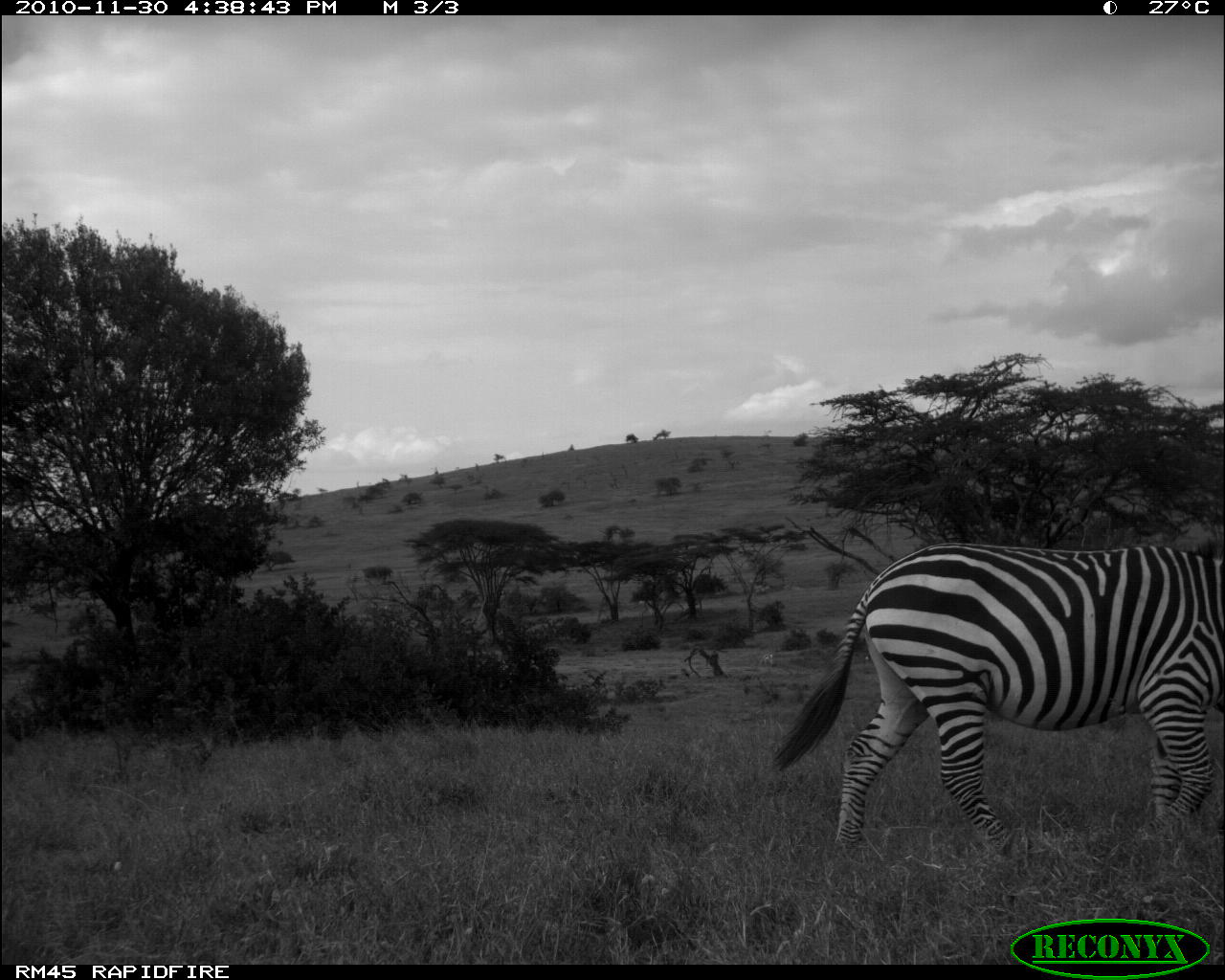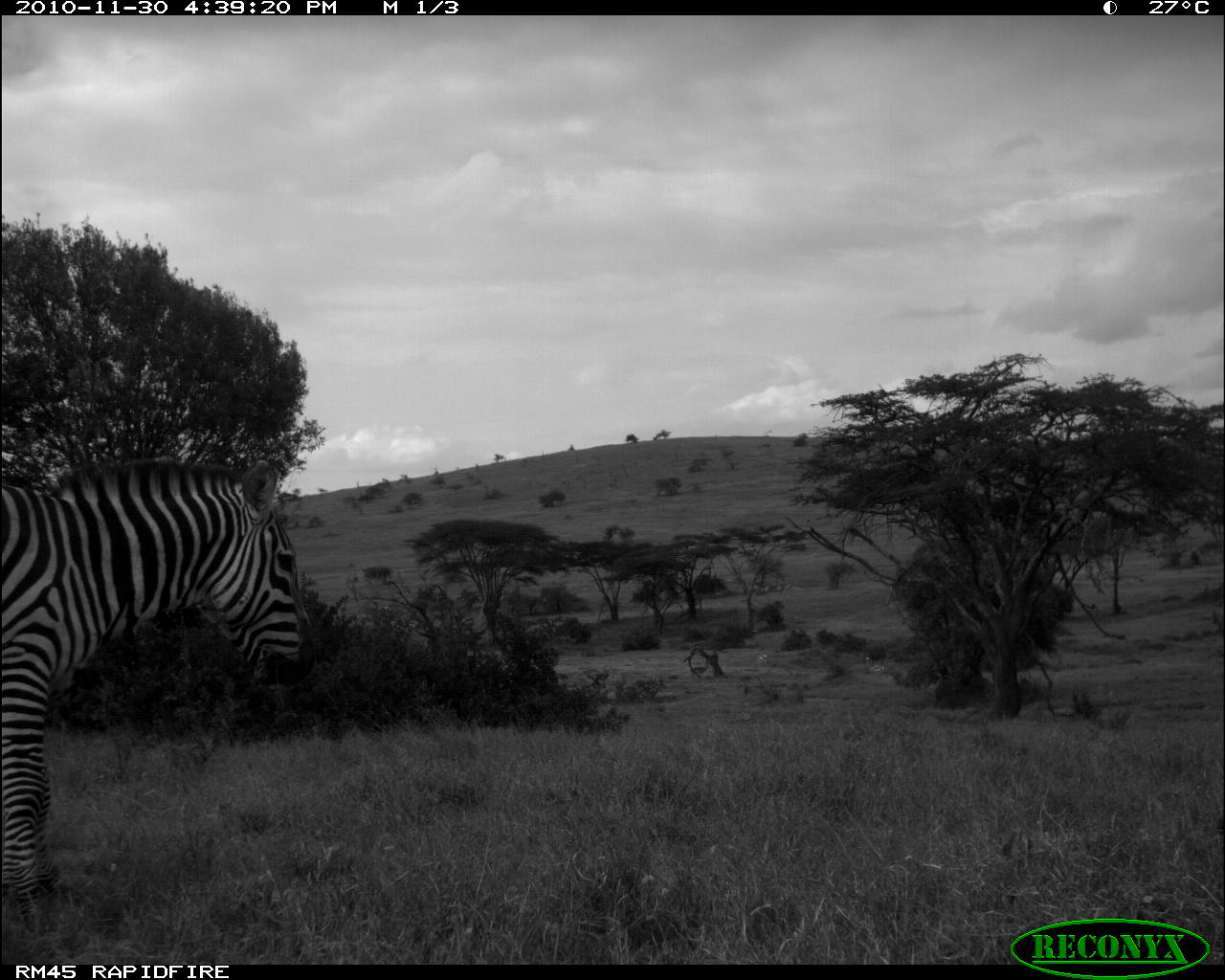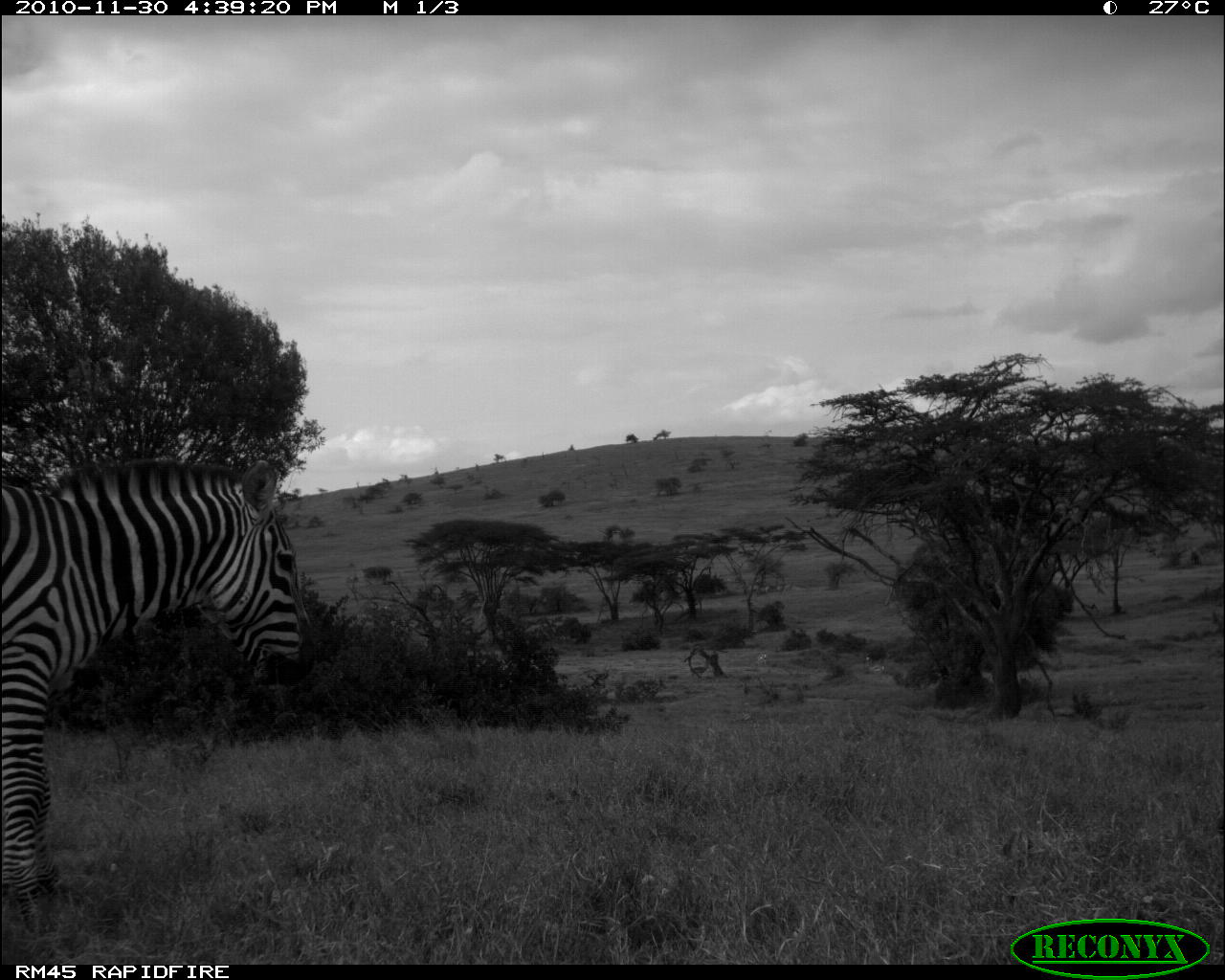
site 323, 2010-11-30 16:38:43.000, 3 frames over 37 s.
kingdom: Animalia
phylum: Chordata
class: Mammalia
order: Artiodactyla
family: Bovidae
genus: Nanger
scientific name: Nanger granti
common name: grant's gazelle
Nanger granti (grant's gazelle), count 2.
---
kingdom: Animalia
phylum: Chordata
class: Mammalia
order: Perissodactyla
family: Equidae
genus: Equus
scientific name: Equus quagga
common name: plains zebra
Equus quagga (plains zebra), count 1.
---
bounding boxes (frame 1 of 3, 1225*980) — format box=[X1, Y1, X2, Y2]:
nanger granti: box=[765, 539, 1225, 863]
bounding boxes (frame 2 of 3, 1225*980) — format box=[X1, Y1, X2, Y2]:
equus quagga: box=[0, 457, 325, 925]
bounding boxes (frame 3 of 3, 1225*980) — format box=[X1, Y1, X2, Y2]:
nanger granti: box=[2, 457, 321, 939]